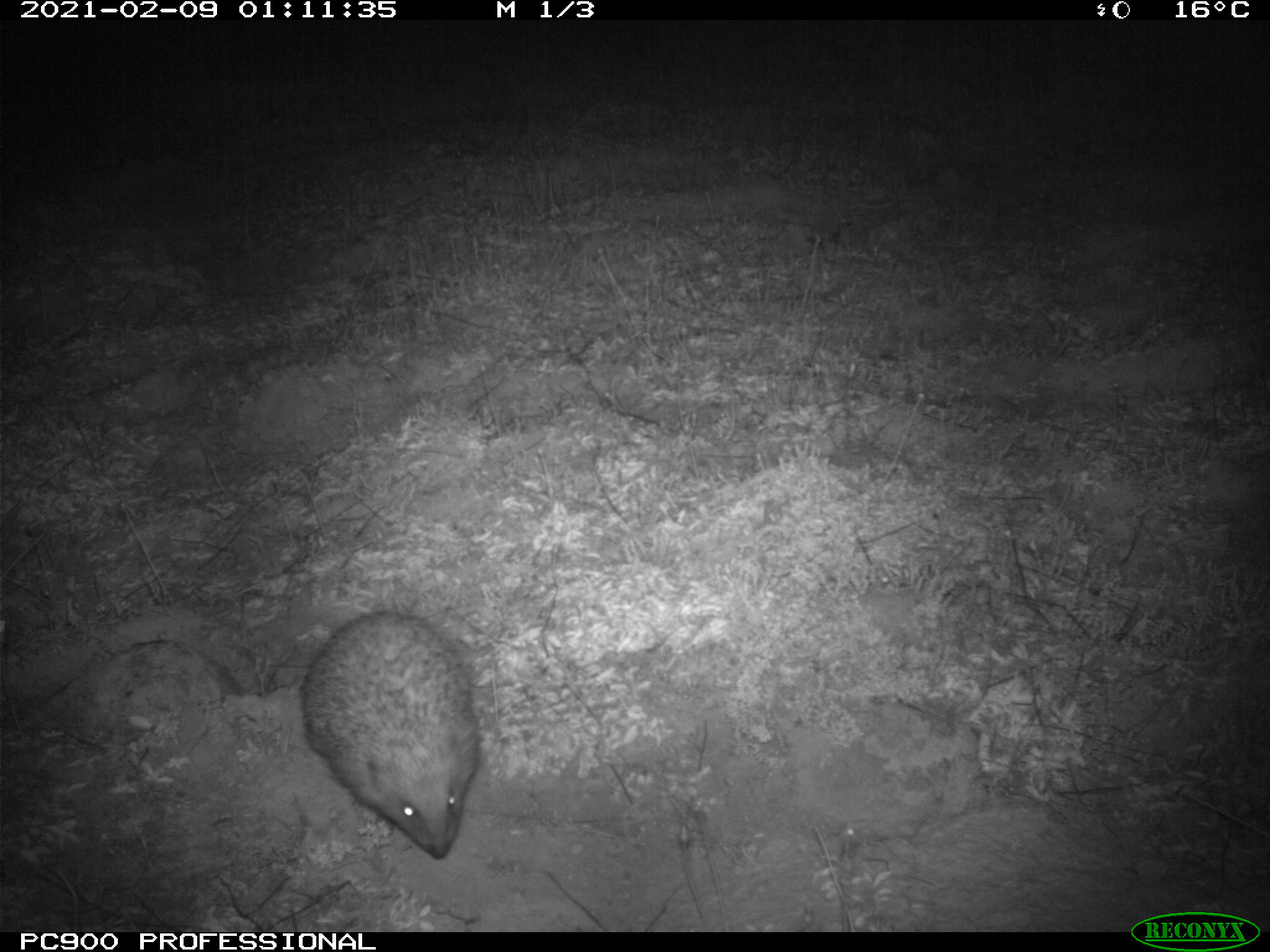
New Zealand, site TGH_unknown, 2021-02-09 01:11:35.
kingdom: Animalia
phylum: Chordata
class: Mammalia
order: Eulipotyphla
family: Erinaceidae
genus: Erinaceus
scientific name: Erinaceus europaeus europaeus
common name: european hedgehog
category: hedgehog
Hedgehog (european hedgehog) (Erinaceus europaeus europaeus).